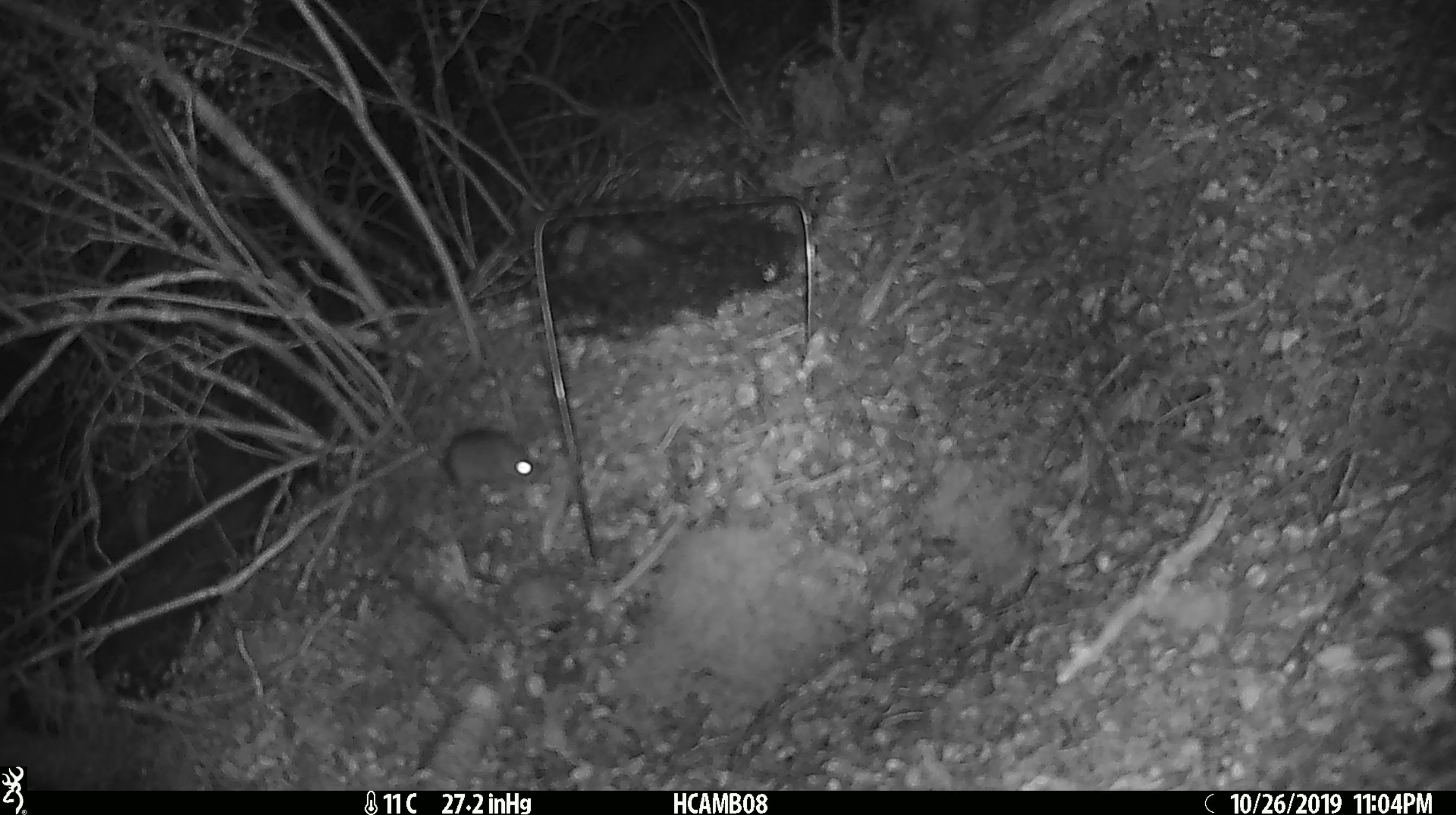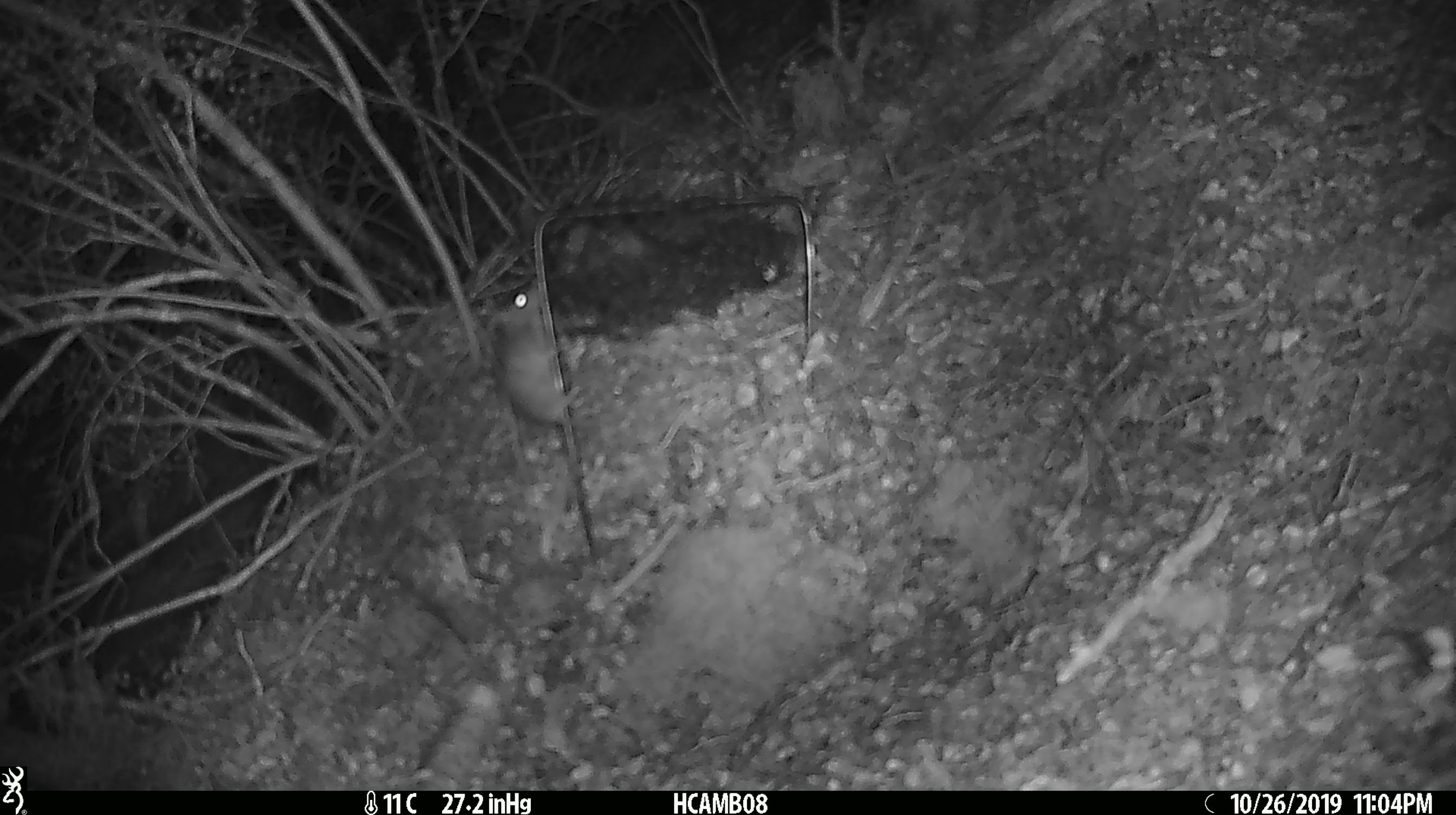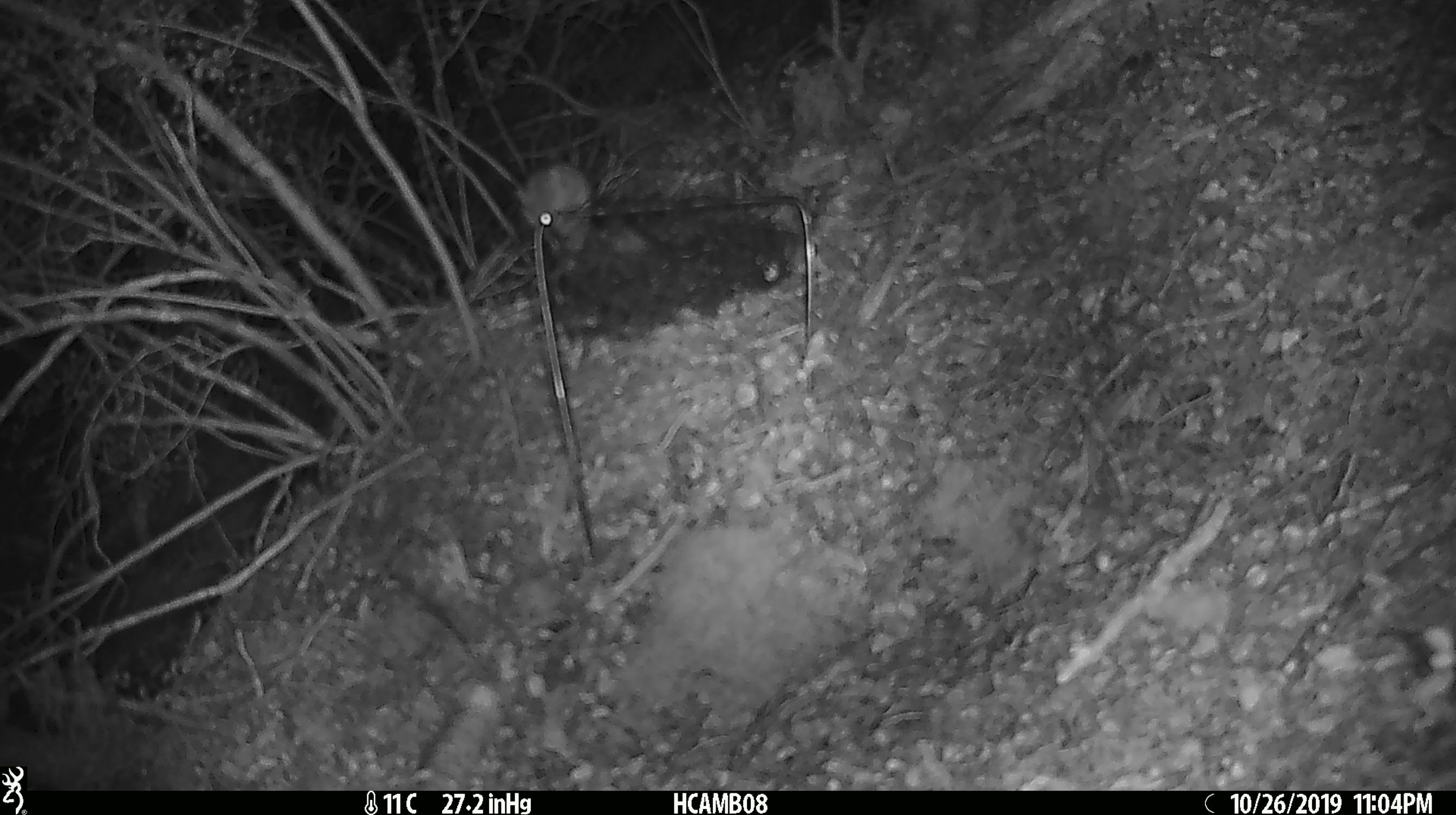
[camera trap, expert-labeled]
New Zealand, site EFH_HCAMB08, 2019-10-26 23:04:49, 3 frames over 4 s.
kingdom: Animalia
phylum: Chordata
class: Mammalia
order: Rodentia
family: Muridae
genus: Mus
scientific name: Mus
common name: mouse